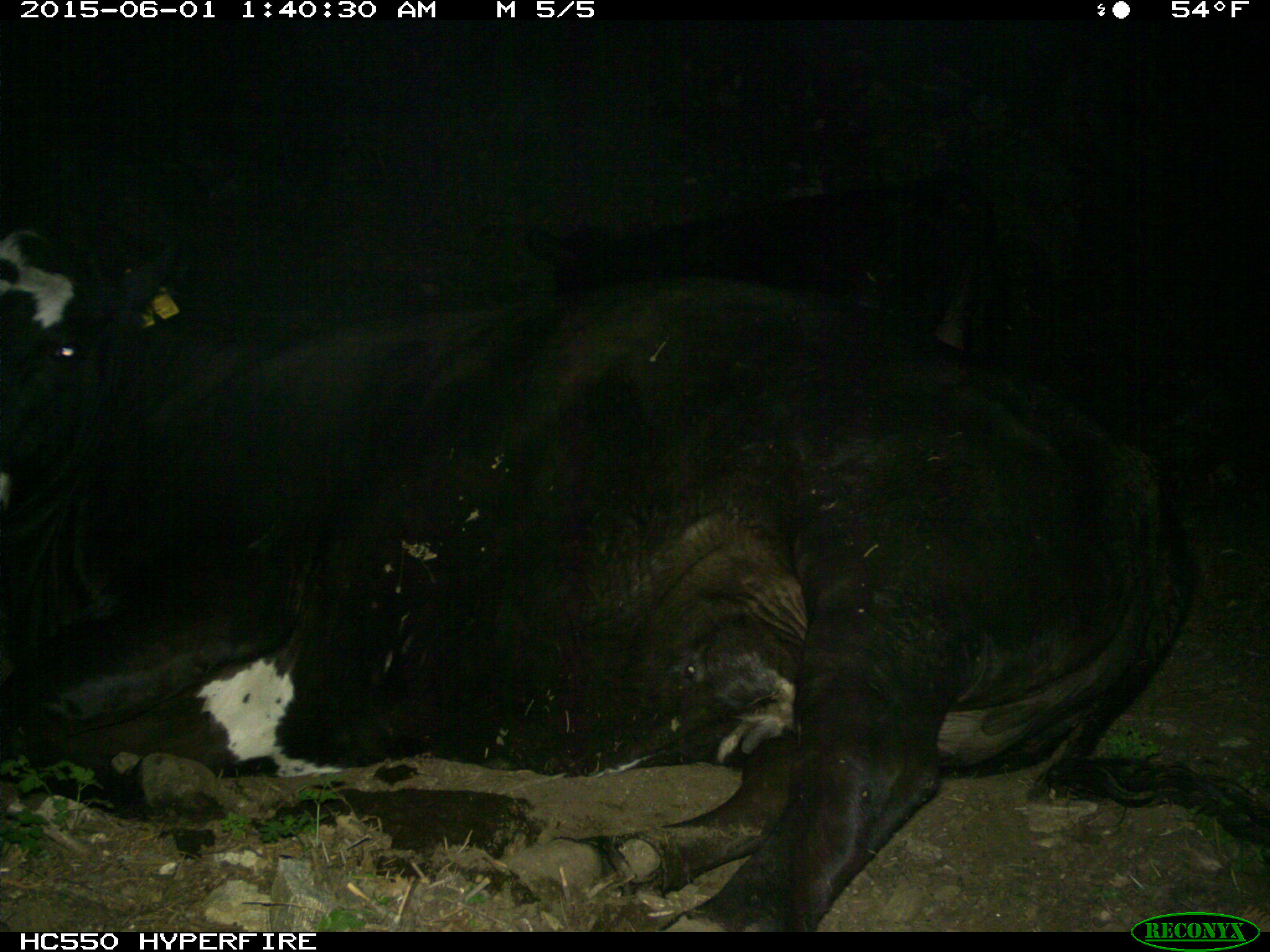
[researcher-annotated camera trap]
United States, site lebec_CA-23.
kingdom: Animalia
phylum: Chordata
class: Mammalia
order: Artiodactyla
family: Bovidae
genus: Bos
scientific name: Bos taurus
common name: domestic cow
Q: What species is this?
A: Bos taurus (domestic cow).